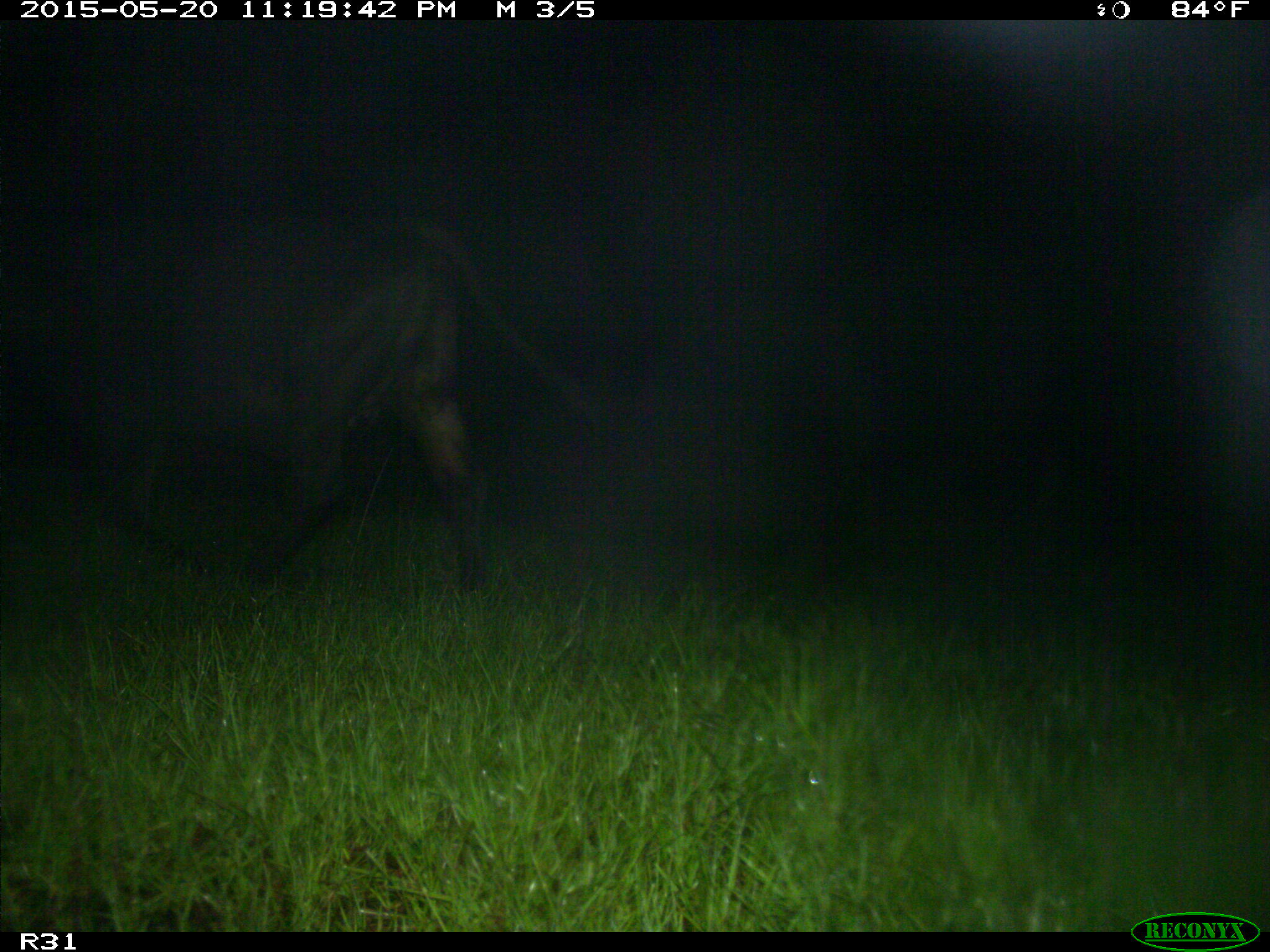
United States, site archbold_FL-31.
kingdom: Animalia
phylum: Chordata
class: Mammalia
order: Artiodactyla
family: Bovidae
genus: Bos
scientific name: Bos taurus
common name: domestic cow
Bos taurus (domestic cow).